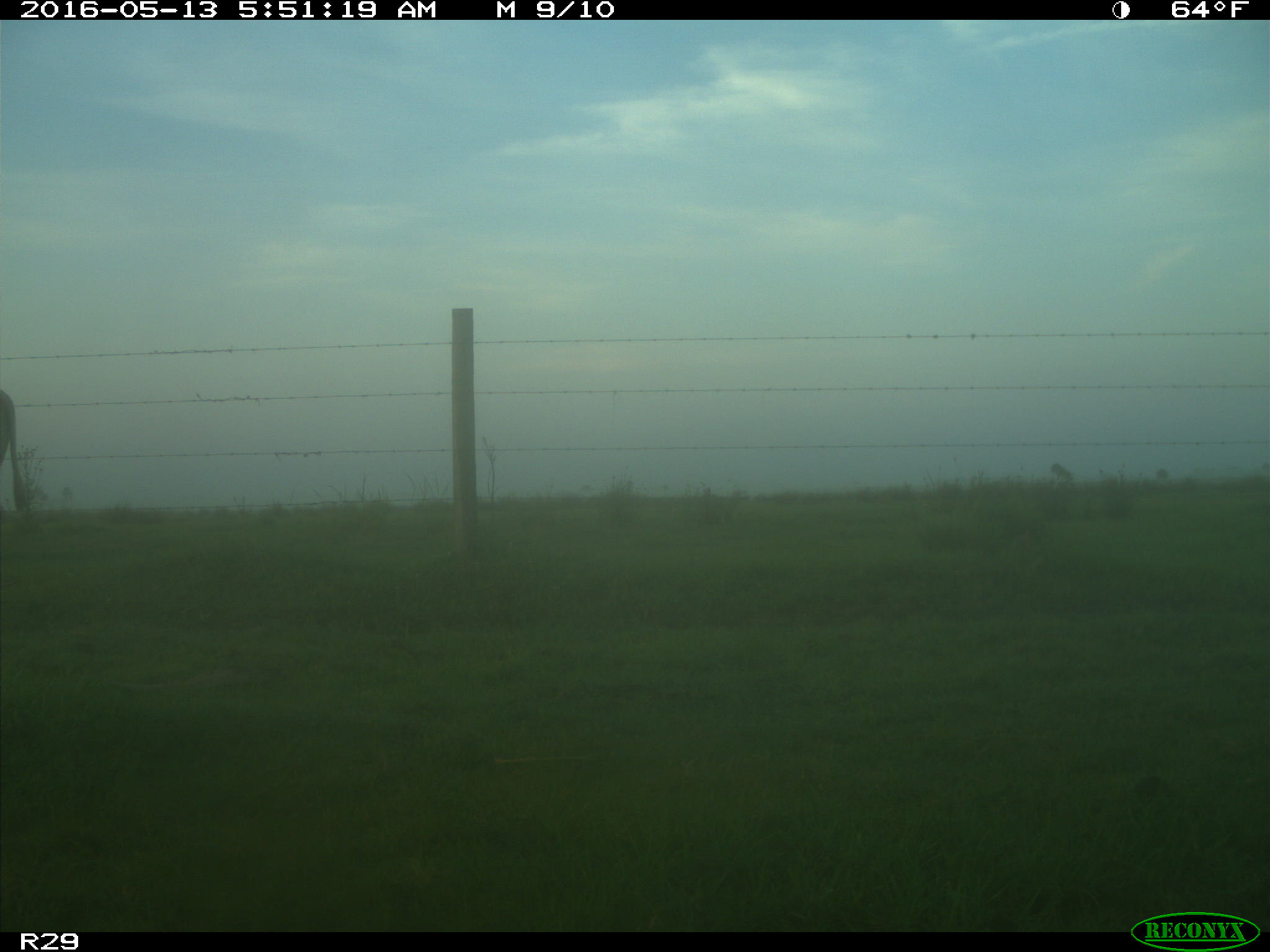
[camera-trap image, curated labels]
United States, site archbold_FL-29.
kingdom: Animalia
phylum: Chordata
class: Mammalia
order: Artiodactyla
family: Bovidae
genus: Bos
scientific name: Bos taurus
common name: domestic cow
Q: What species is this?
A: Bos taurus (domestic cow).